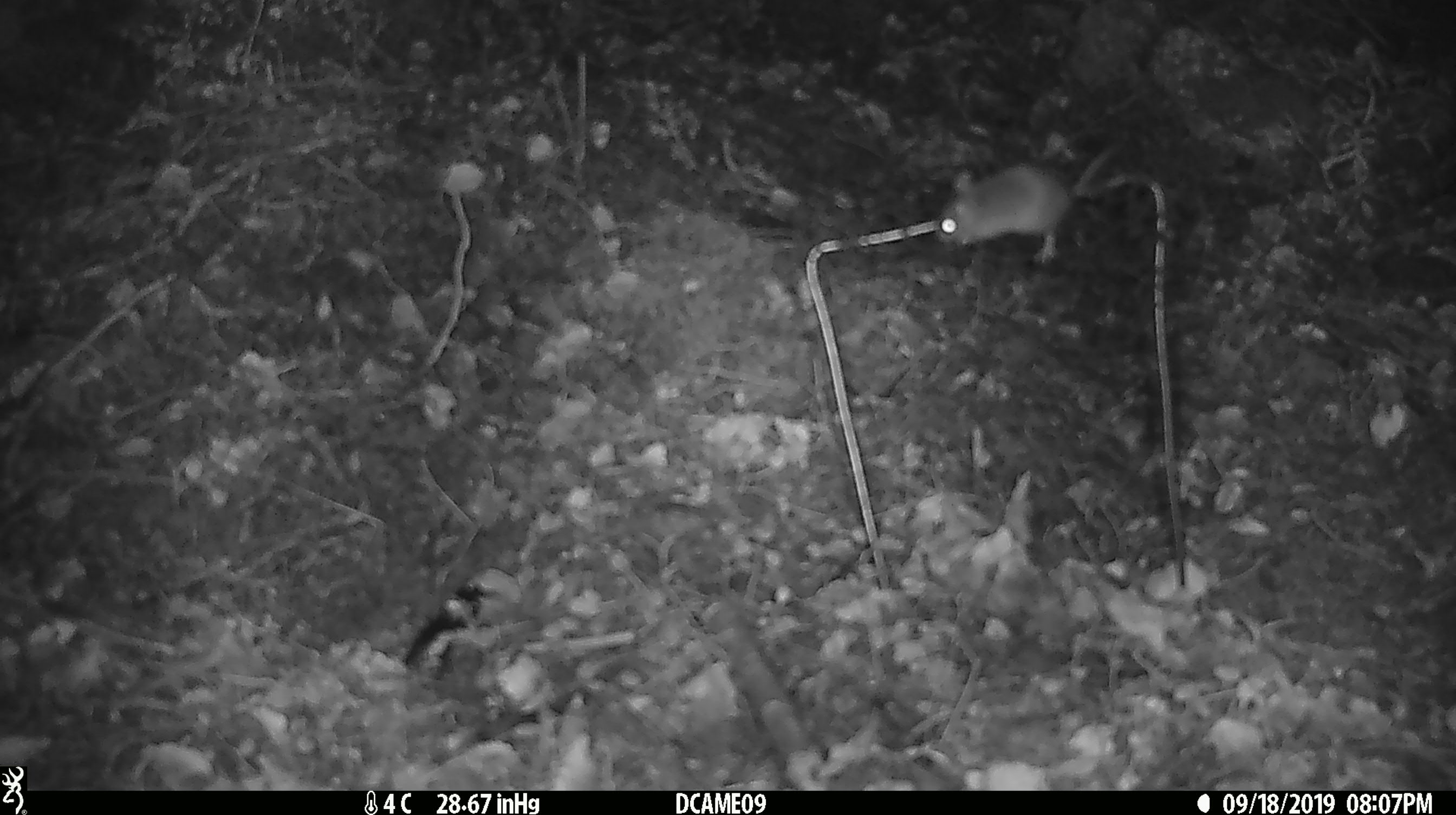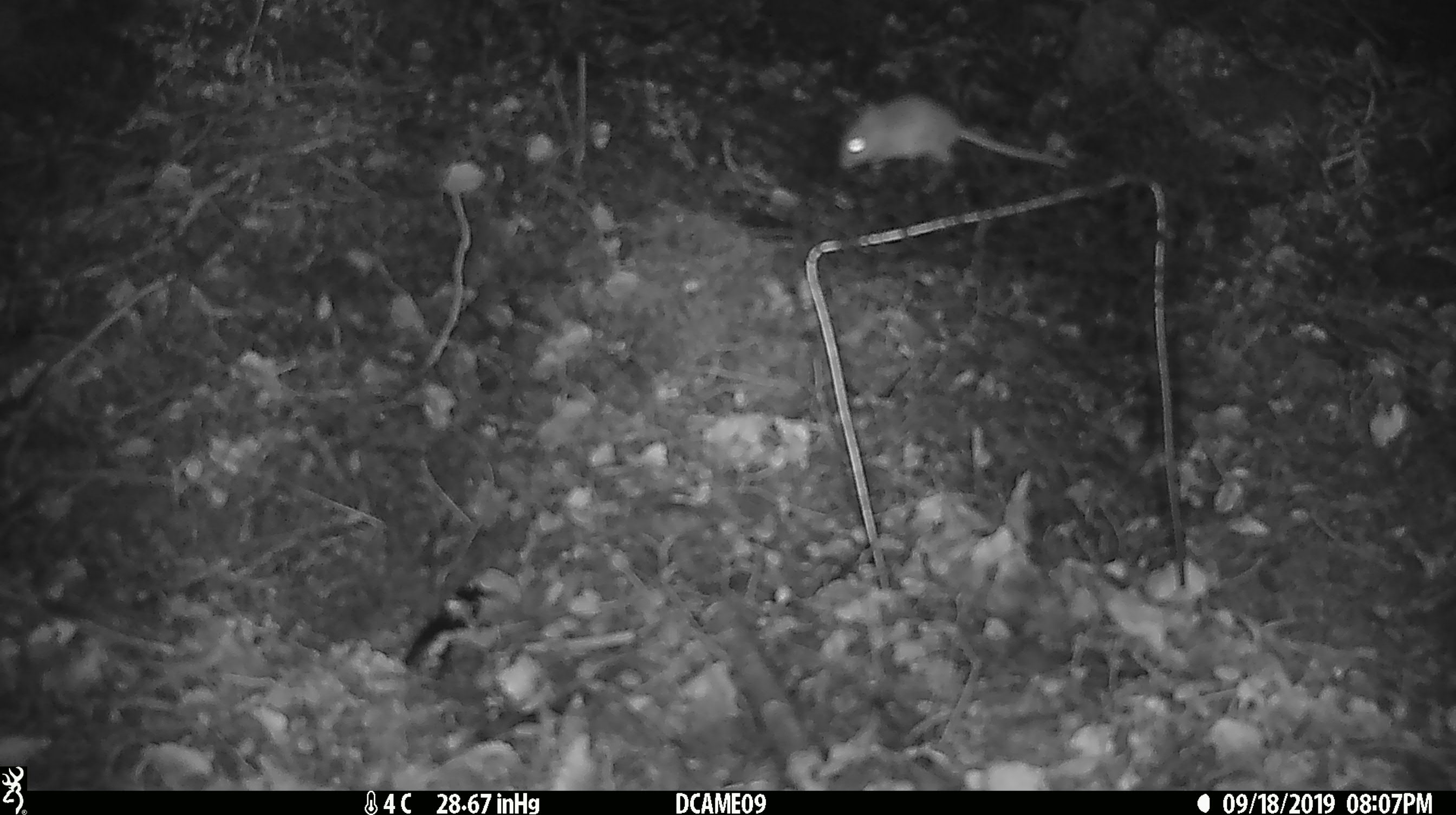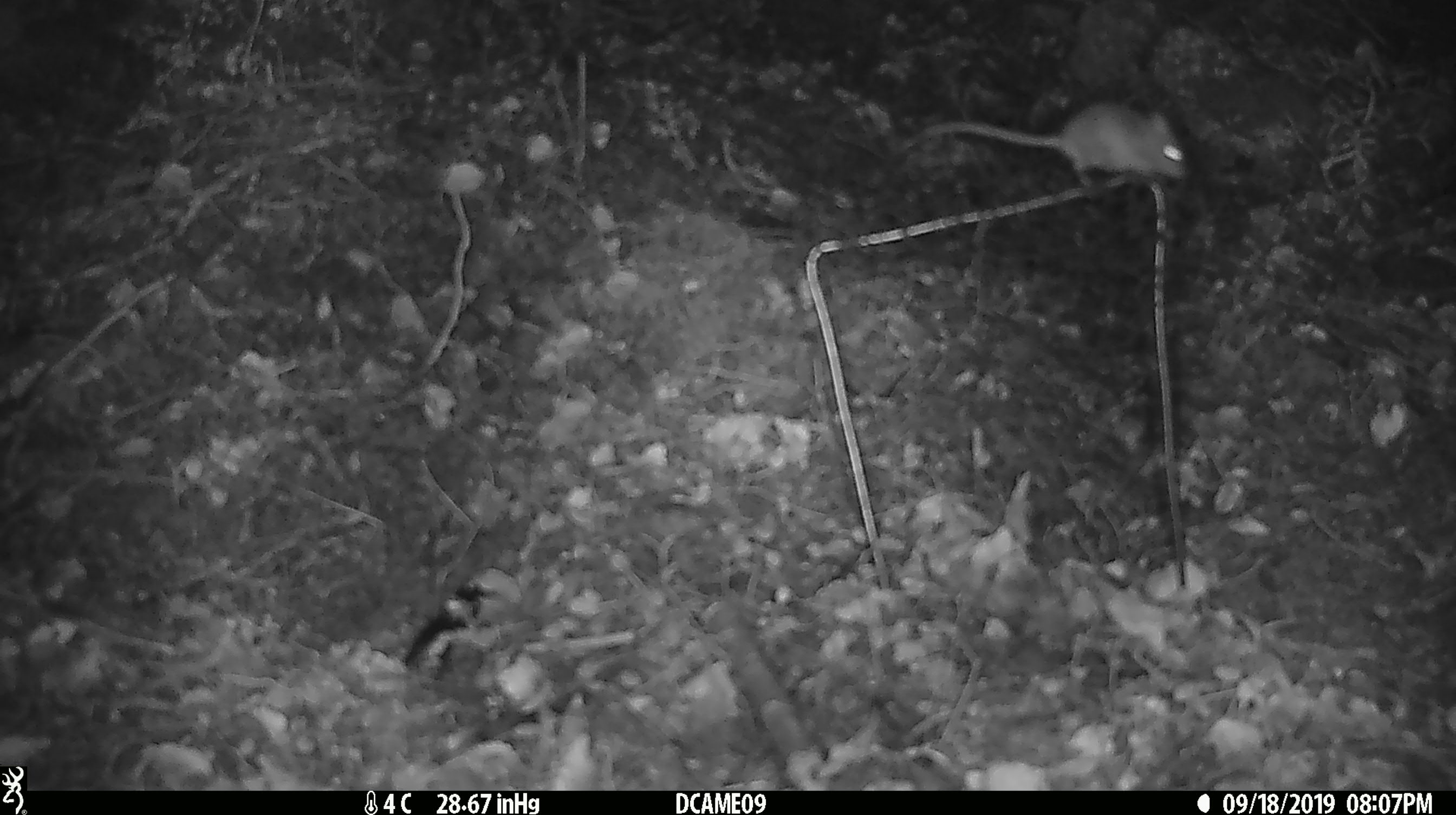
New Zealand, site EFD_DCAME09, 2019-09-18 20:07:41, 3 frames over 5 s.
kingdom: Animalia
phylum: Chordata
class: Mammalia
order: Rodentia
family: Muridae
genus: Mus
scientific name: Mus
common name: mouse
Mouse (Mus).